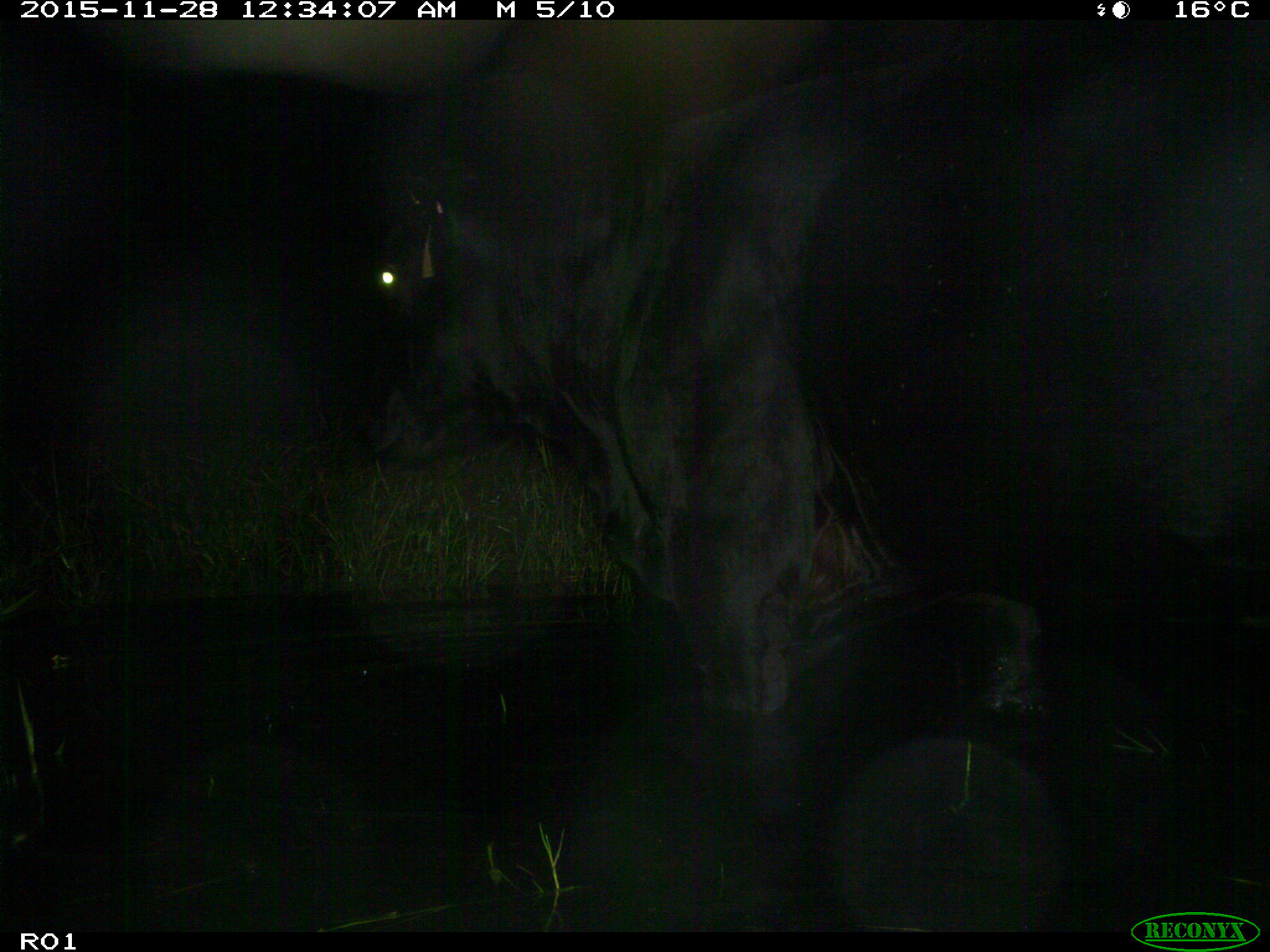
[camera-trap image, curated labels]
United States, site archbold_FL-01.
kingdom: Animalia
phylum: Chordata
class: Mammalia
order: Artiodactyla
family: Bovidae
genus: Bos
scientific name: Bos taurus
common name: domestic cow